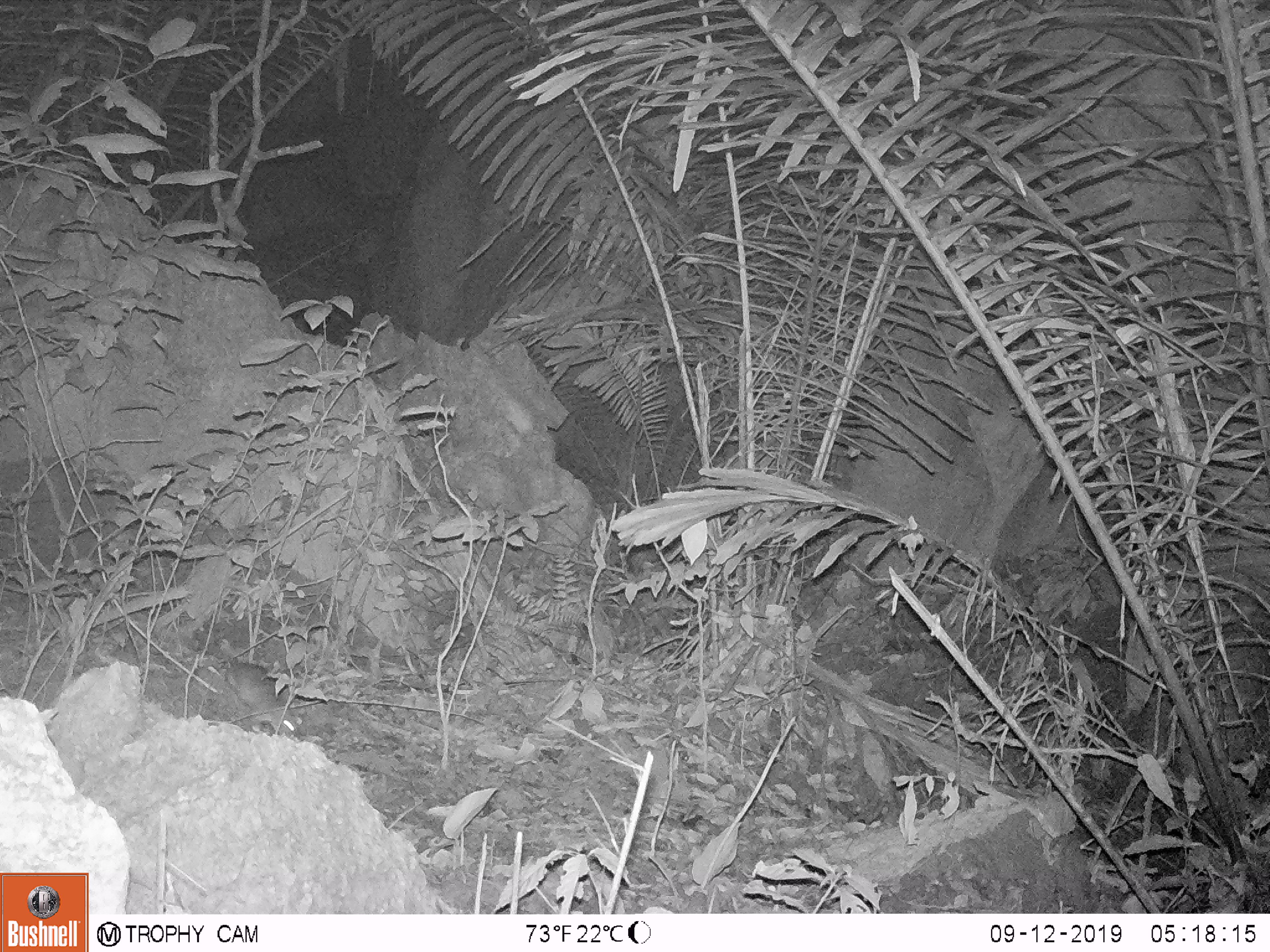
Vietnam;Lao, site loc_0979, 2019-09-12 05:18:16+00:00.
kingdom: Animalia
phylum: Chordata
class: Mammalia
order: Rodentia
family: Muridae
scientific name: Muridae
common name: old-world mice and rats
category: unidentified murid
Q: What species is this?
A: Unidentified murid (old-world mice and rats) (Muridae).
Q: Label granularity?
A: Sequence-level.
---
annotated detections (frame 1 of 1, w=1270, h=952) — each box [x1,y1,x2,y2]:
unidentified murid: [147,621,300,736]